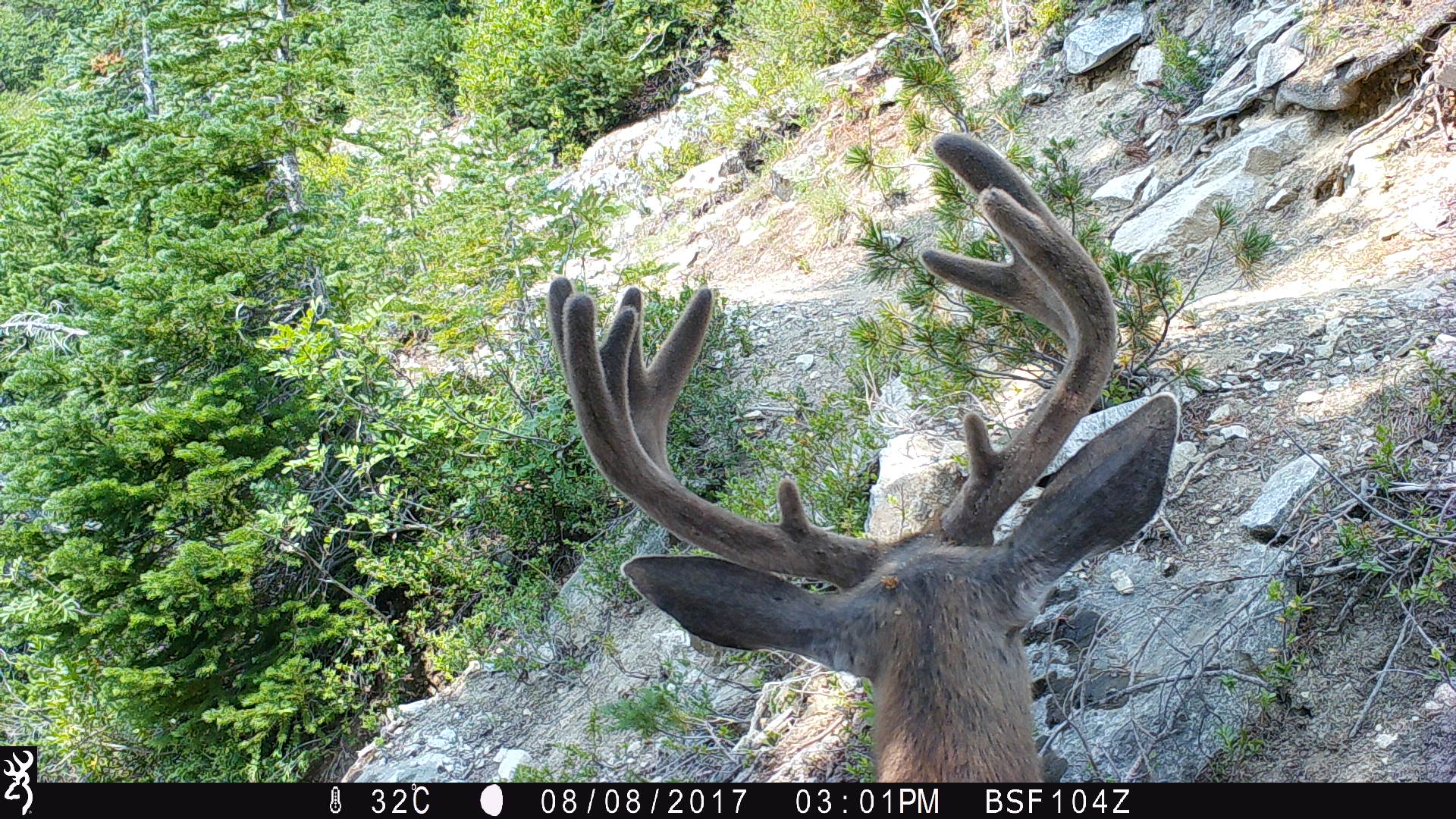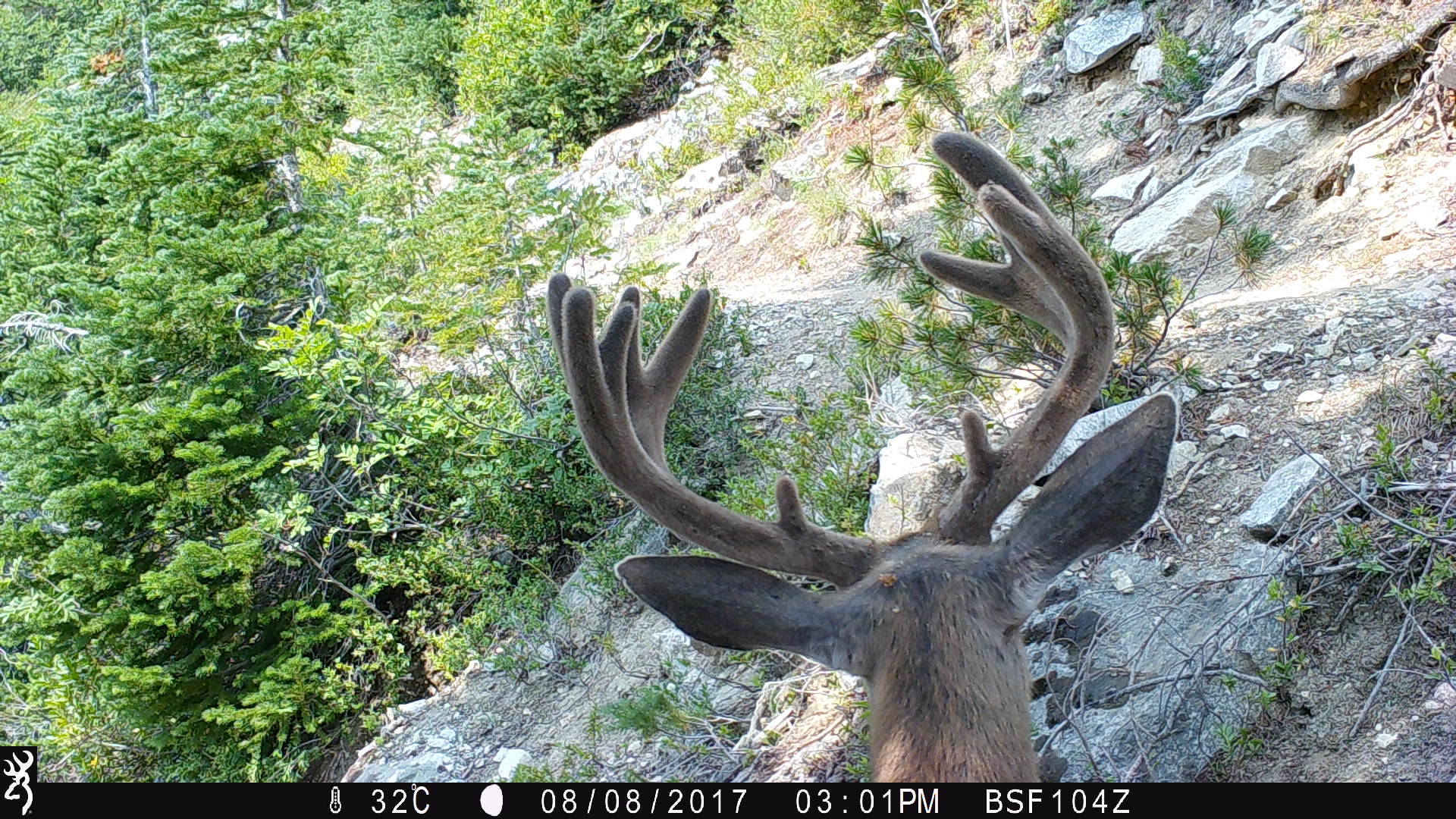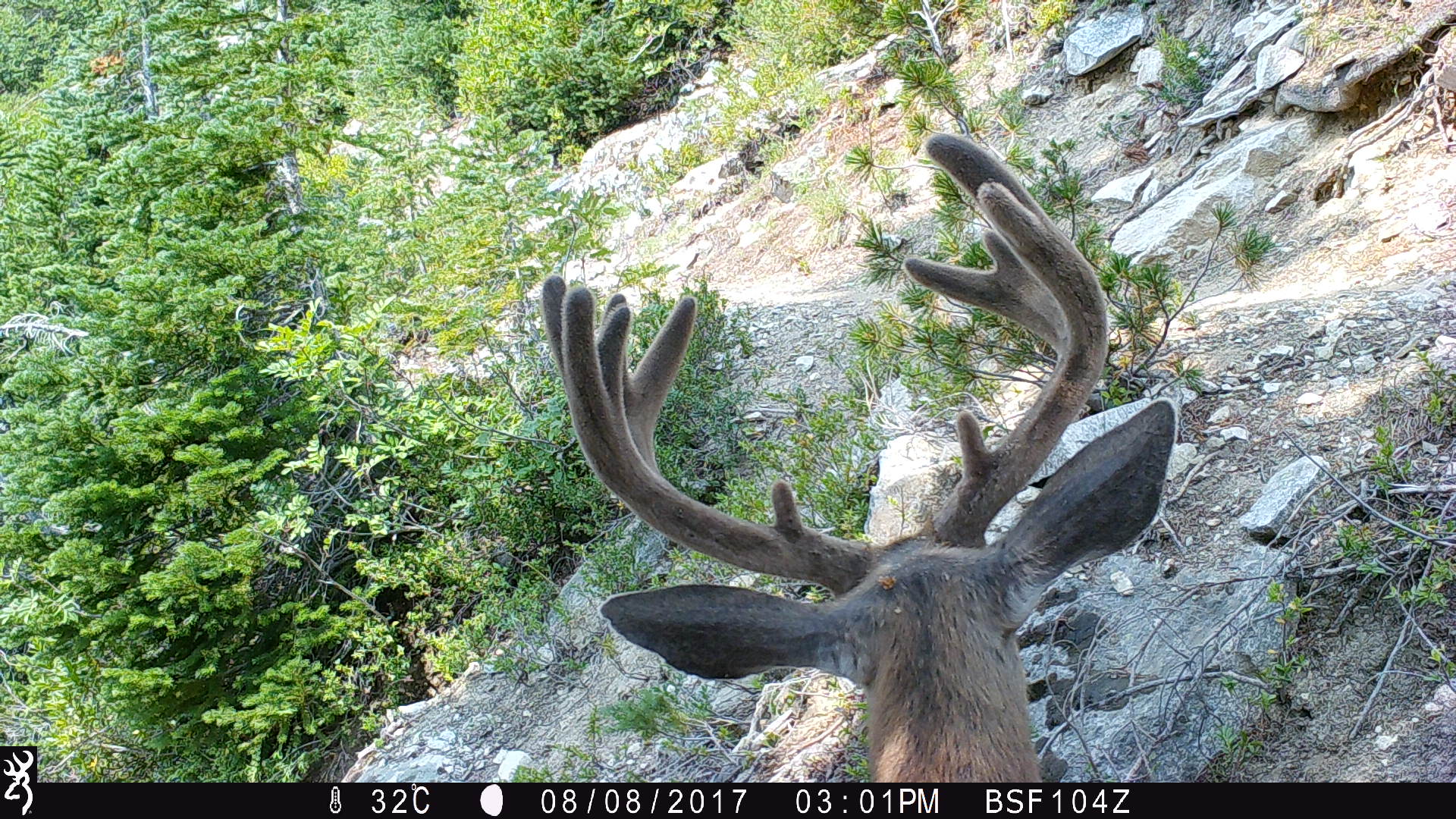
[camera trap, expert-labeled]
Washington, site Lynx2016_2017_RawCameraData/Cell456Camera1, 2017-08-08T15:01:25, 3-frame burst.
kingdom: Animalia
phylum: Chordata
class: Mammalia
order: Artiodactyla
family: Cervidae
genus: Odocoileus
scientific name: Odocoileus hemionus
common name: mule deer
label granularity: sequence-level